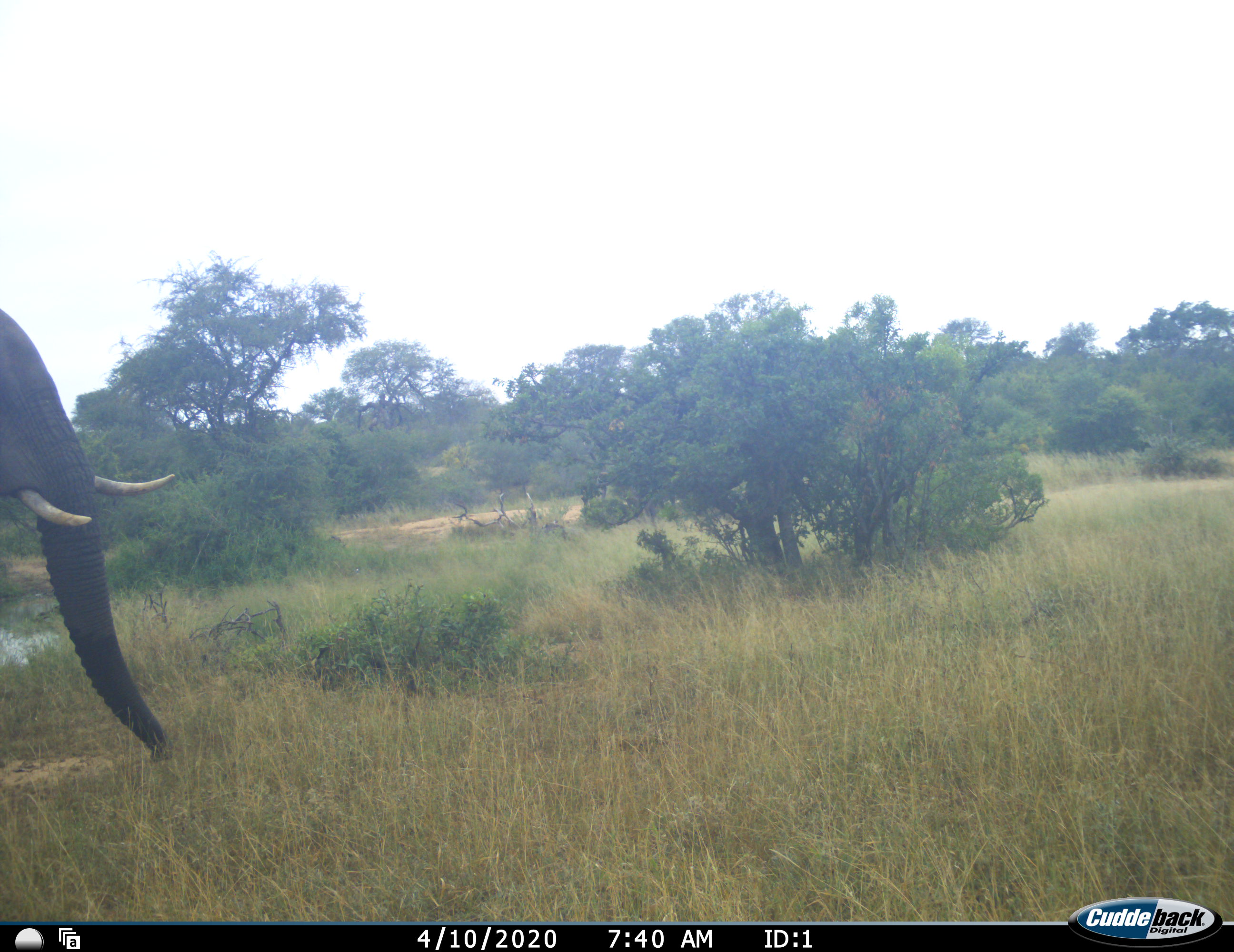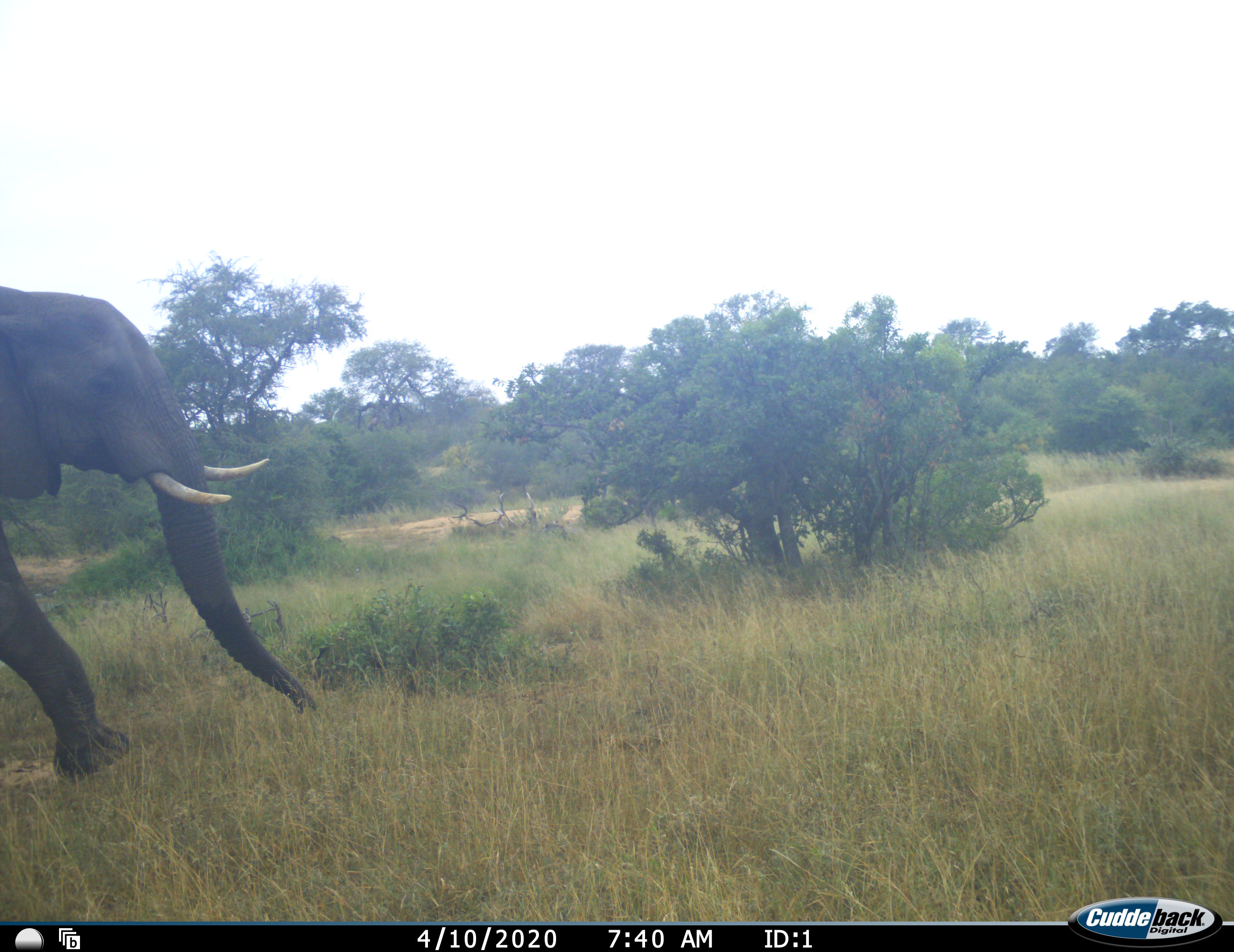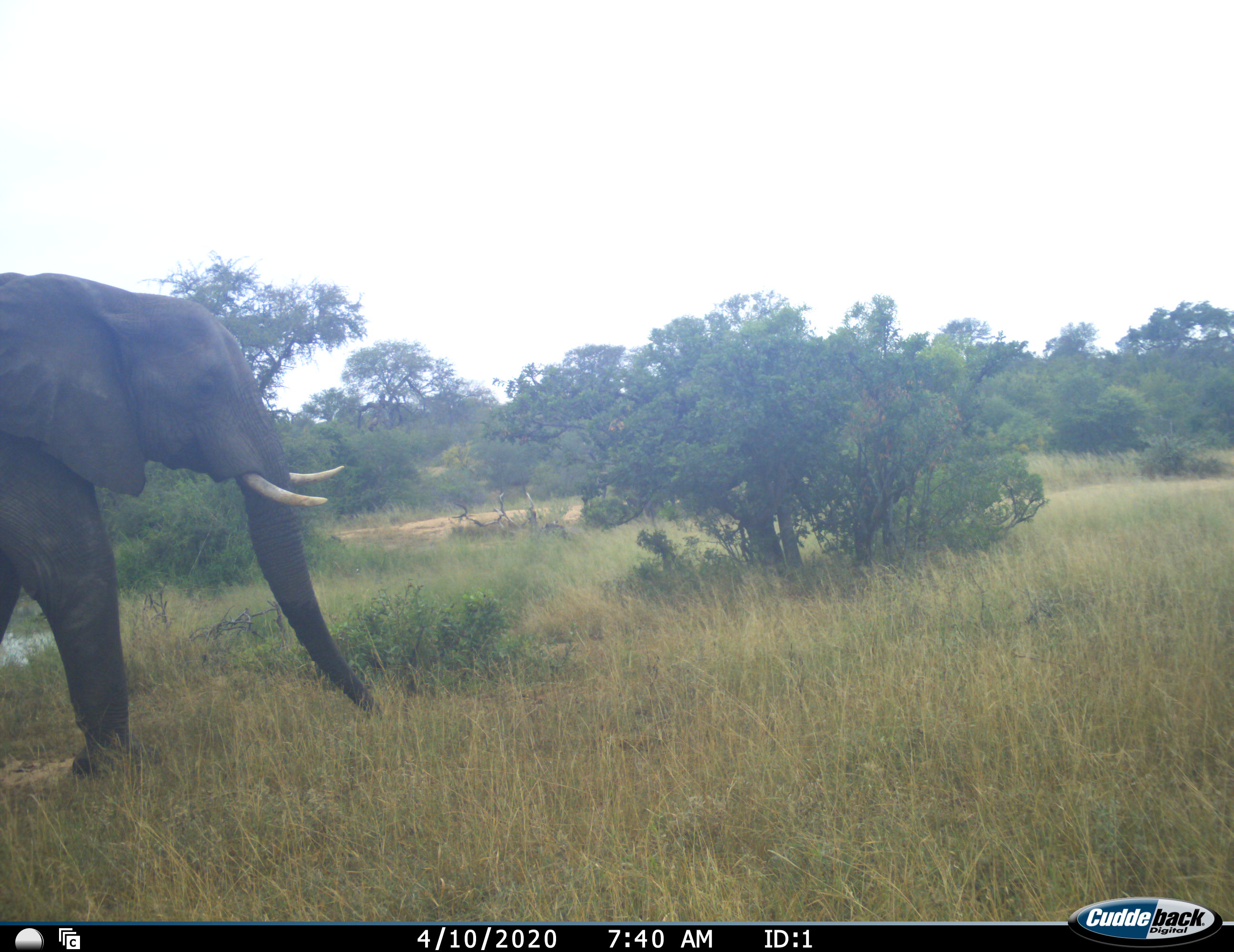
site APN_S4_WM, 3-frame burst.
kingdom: Animalia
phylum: Chordata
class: Mammalia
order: Proboscidea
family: Elephantidae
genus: Loxodonta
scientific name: Loxodonta africana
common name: african bush elephant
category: elephant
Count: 1.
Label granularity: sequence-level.